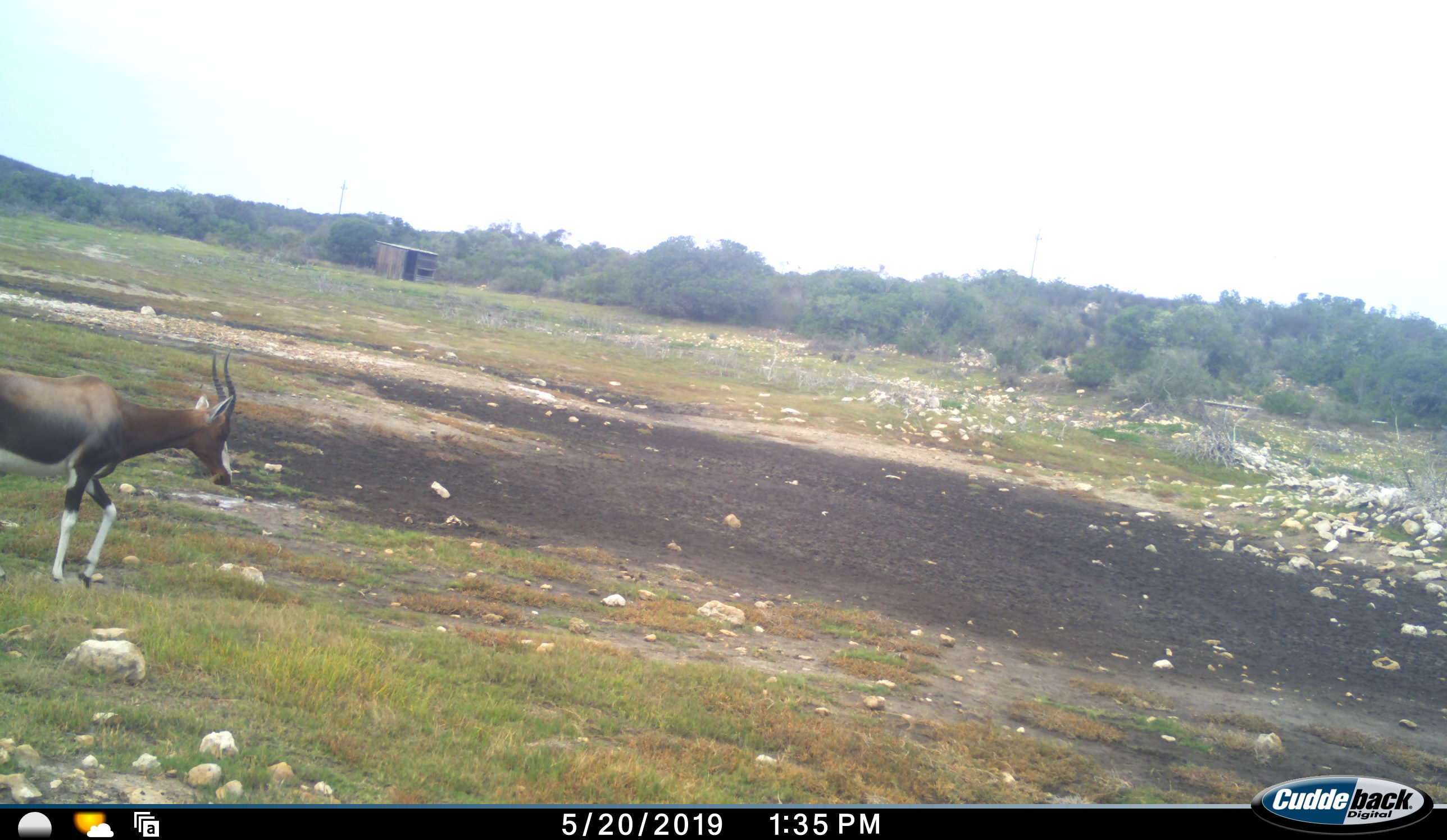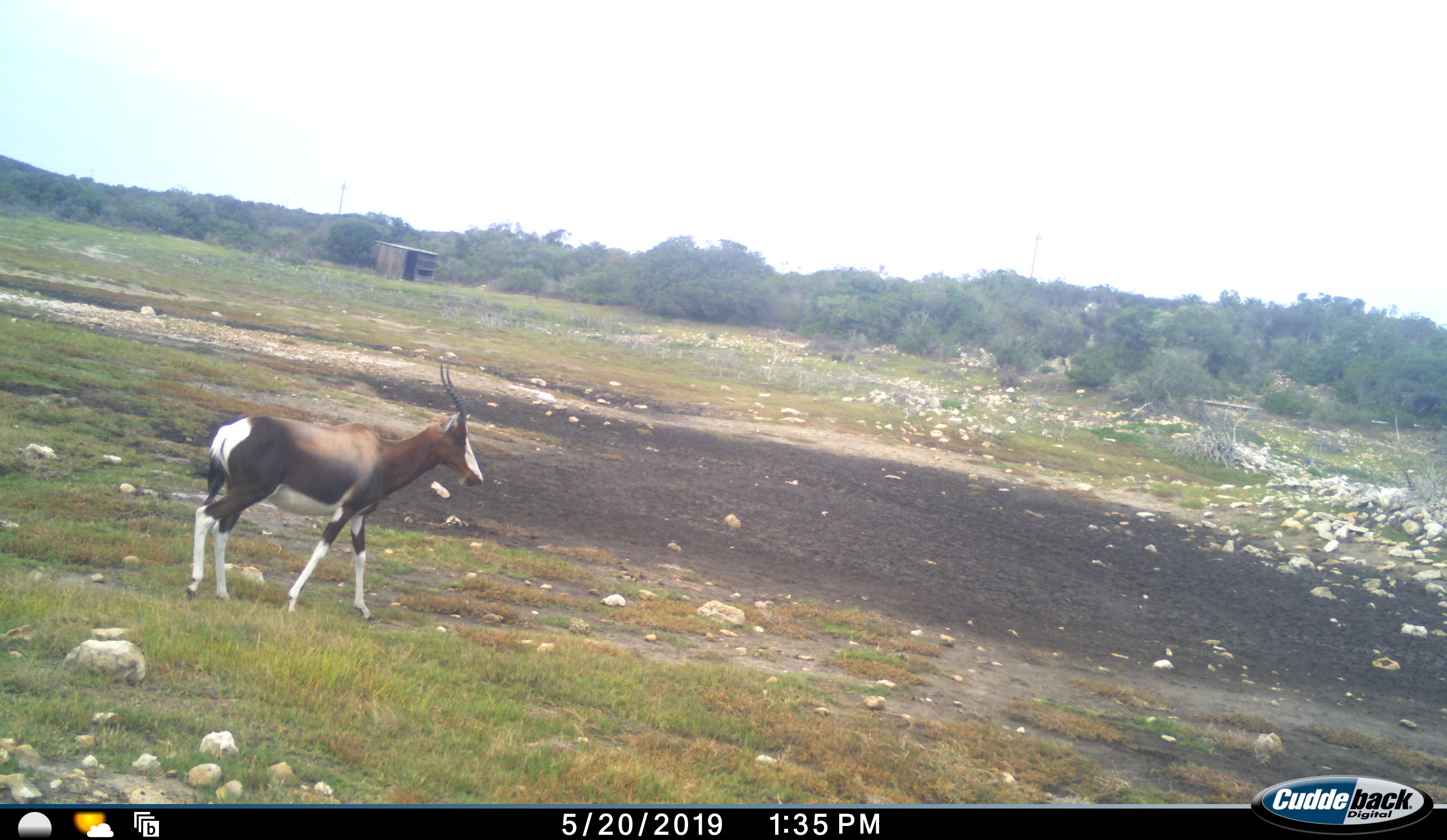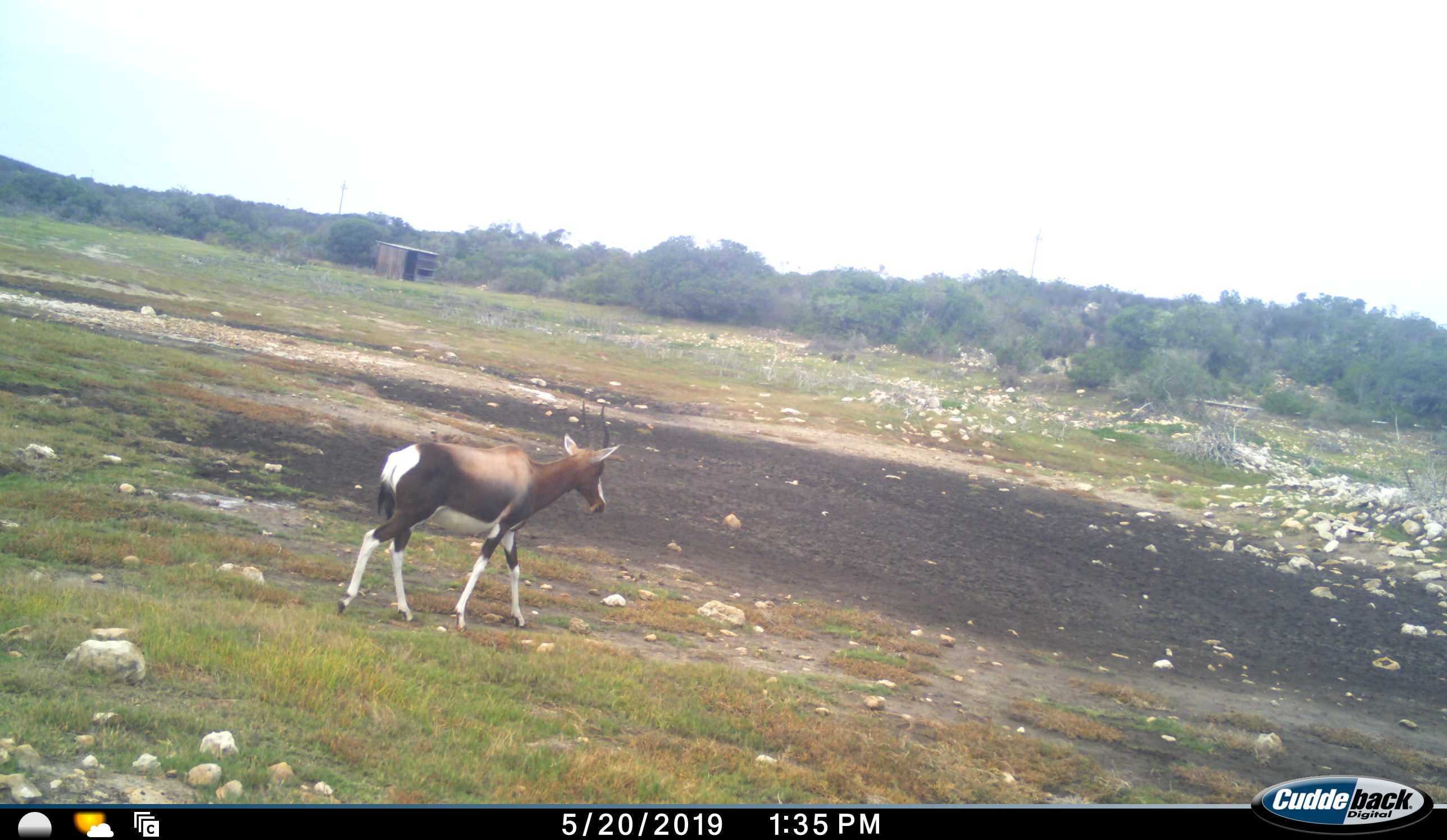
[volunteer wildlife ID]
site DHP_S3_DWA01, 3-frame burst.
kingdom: Animalia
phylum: Chordata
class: Mammalia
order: Artiodactyla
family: Bovidae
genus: Damaliscus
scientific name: Damaliscus pygargus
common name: bontebok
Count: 1.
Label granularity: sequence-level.